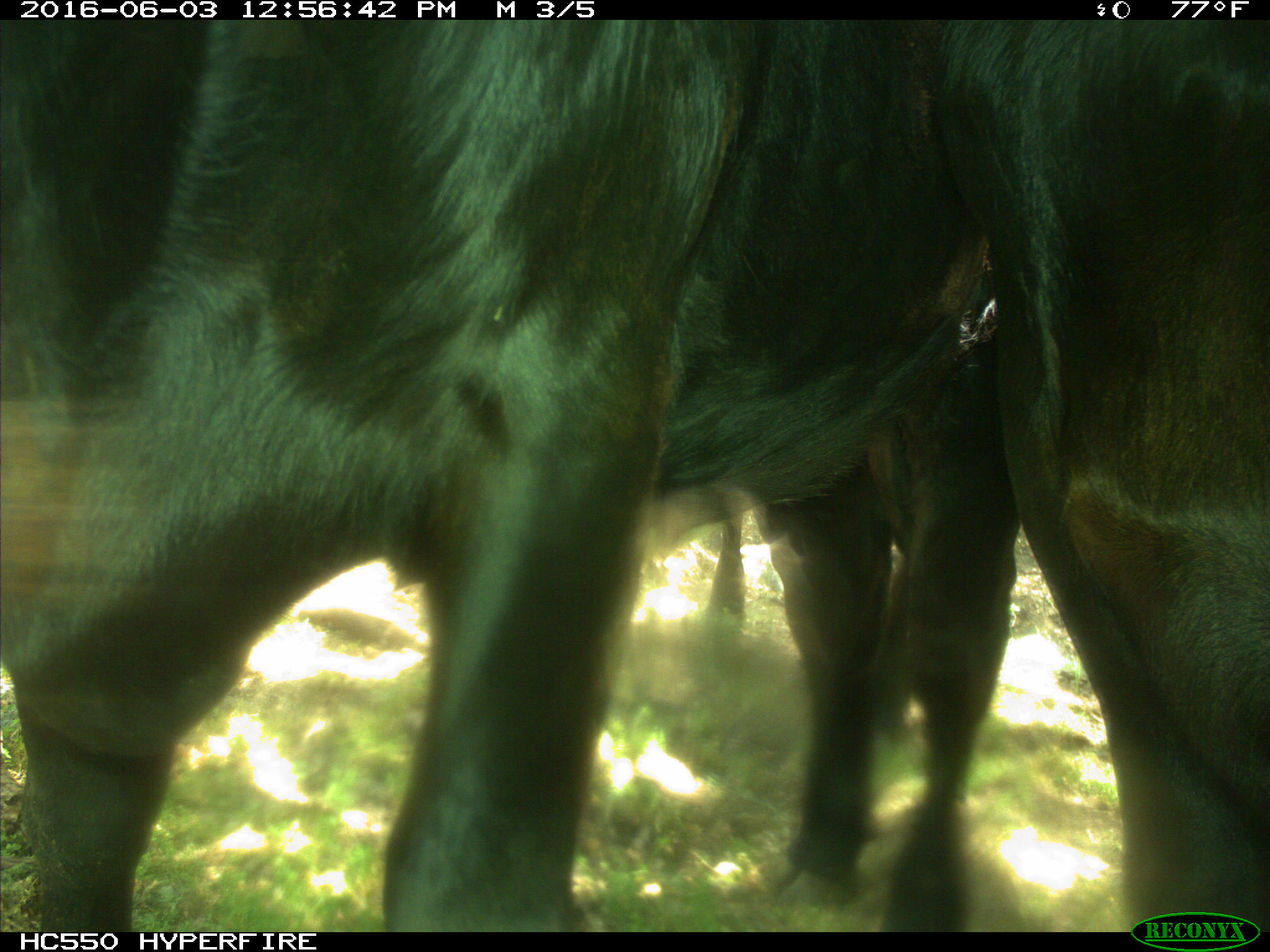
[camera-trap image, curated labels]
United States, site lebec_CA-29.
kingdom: Animalia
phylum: Chordata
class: Mammalia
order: Artiodactyla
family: Bovidae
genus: Bos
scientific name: Bos taurus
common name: domestic cow